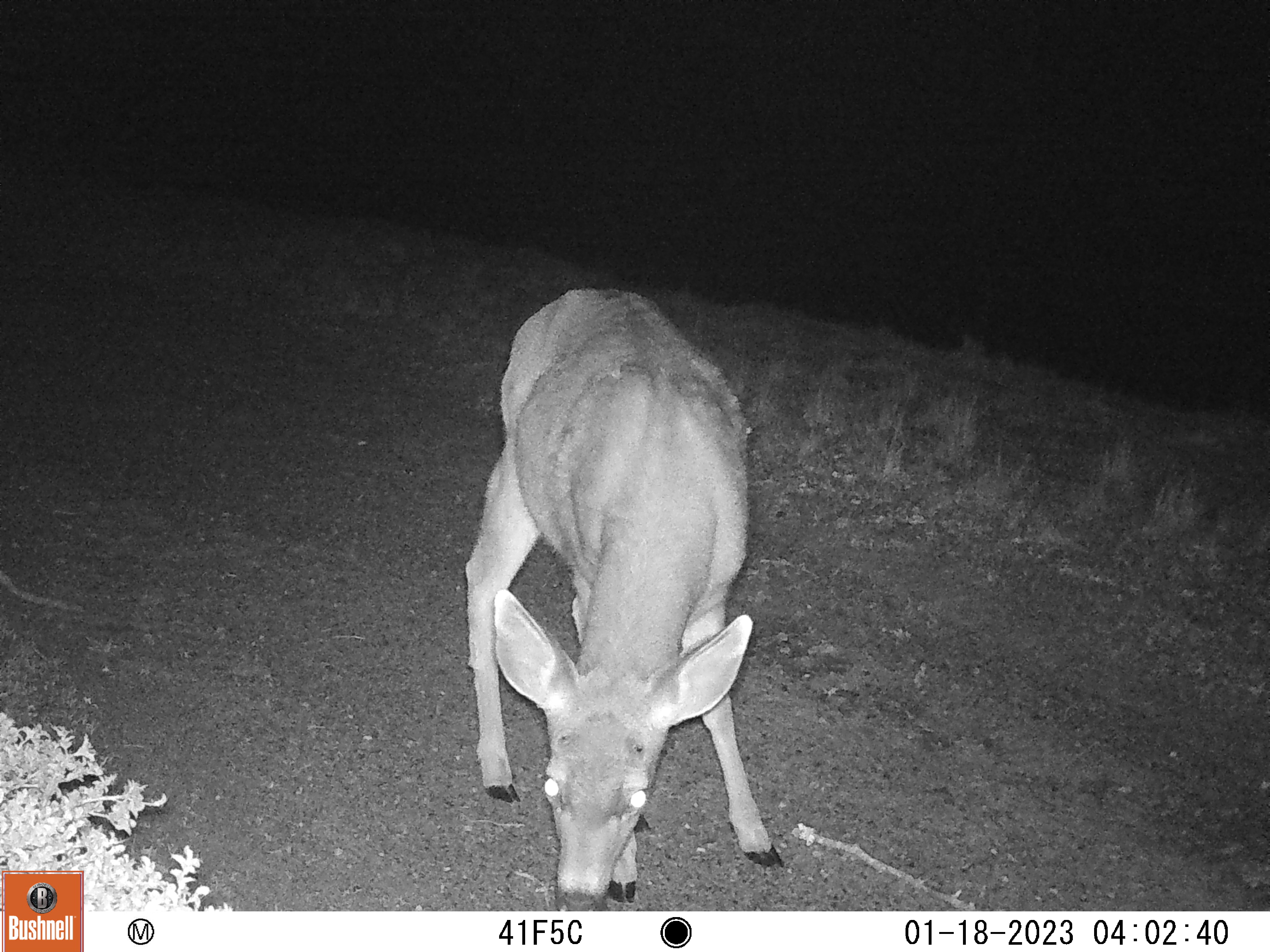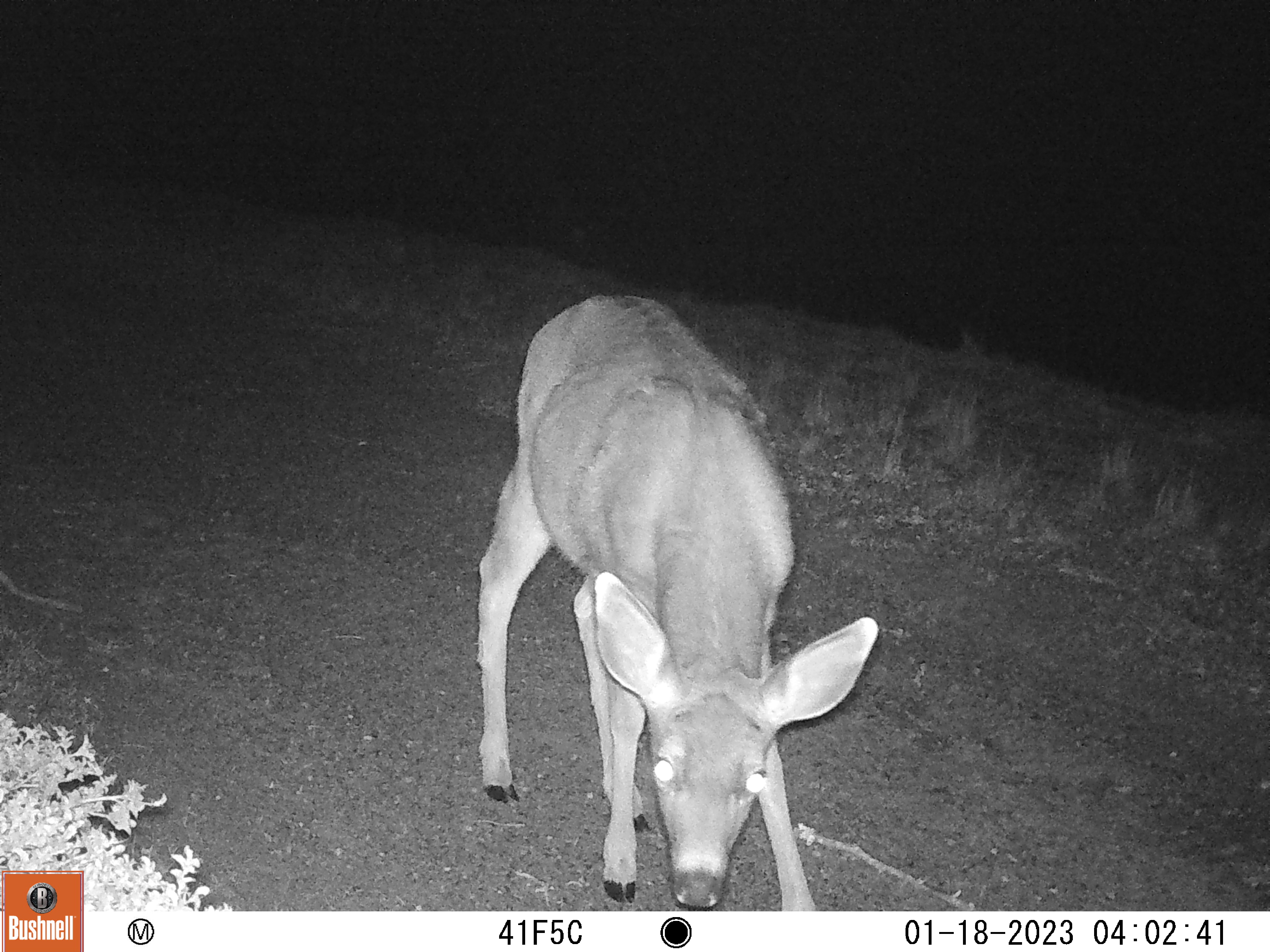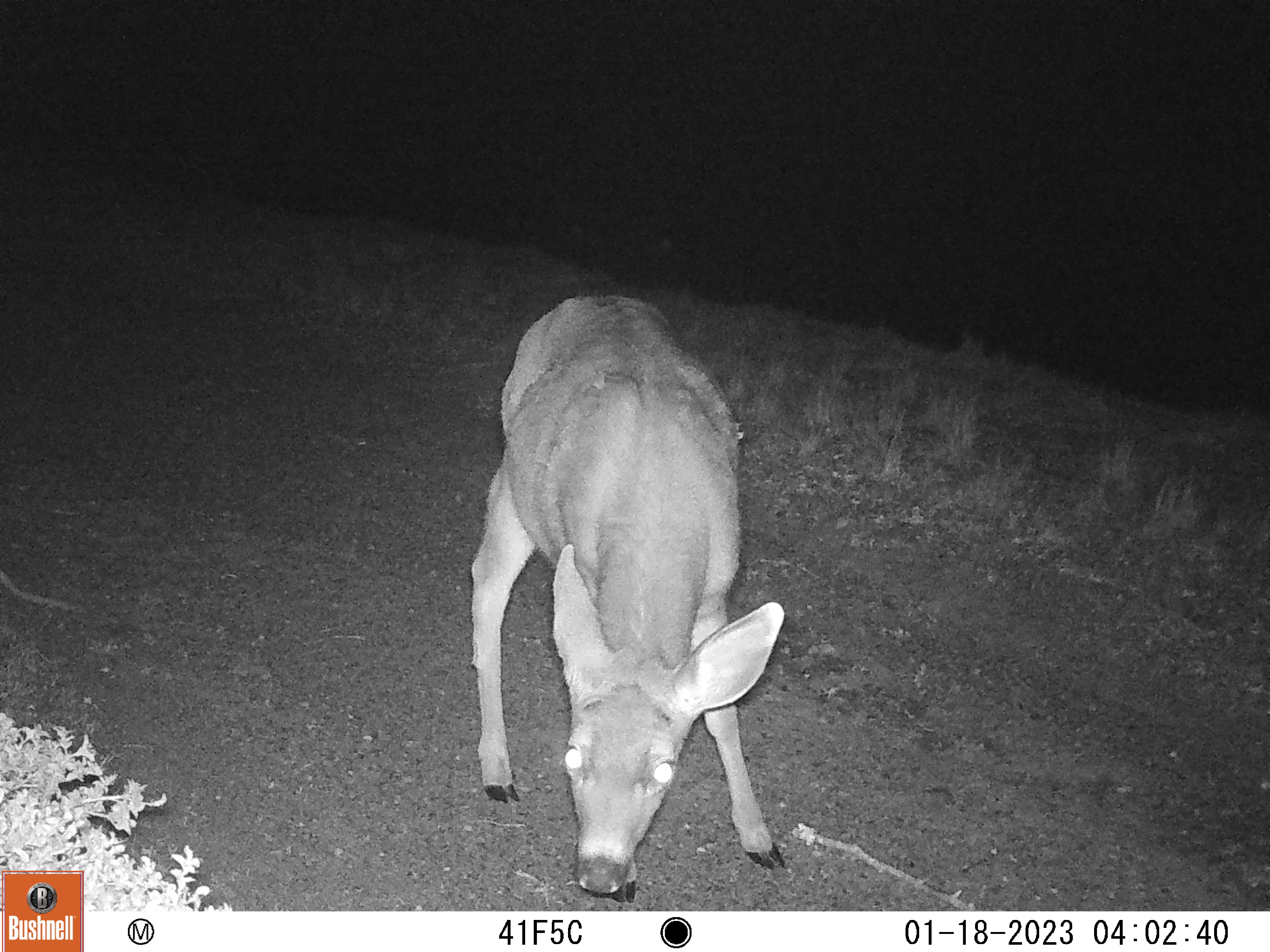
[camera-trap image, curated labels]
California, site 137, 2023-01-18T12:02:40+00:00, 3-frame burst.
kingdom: Animalia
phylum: Chordata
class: Mammalia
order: Artiodactyla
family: Cervidae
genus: Odocoileus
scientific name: Odocoileus hemionus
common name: mule deer